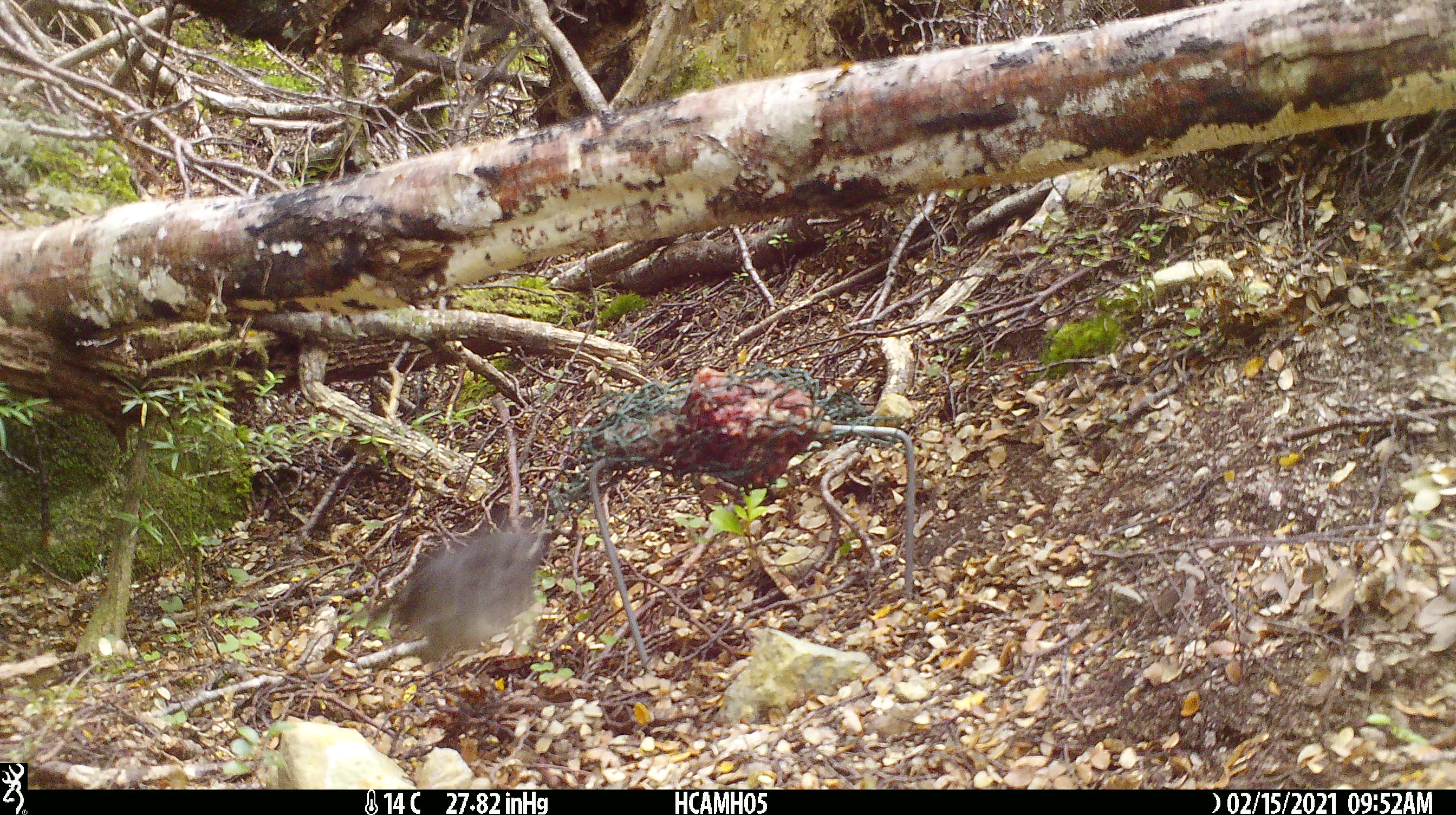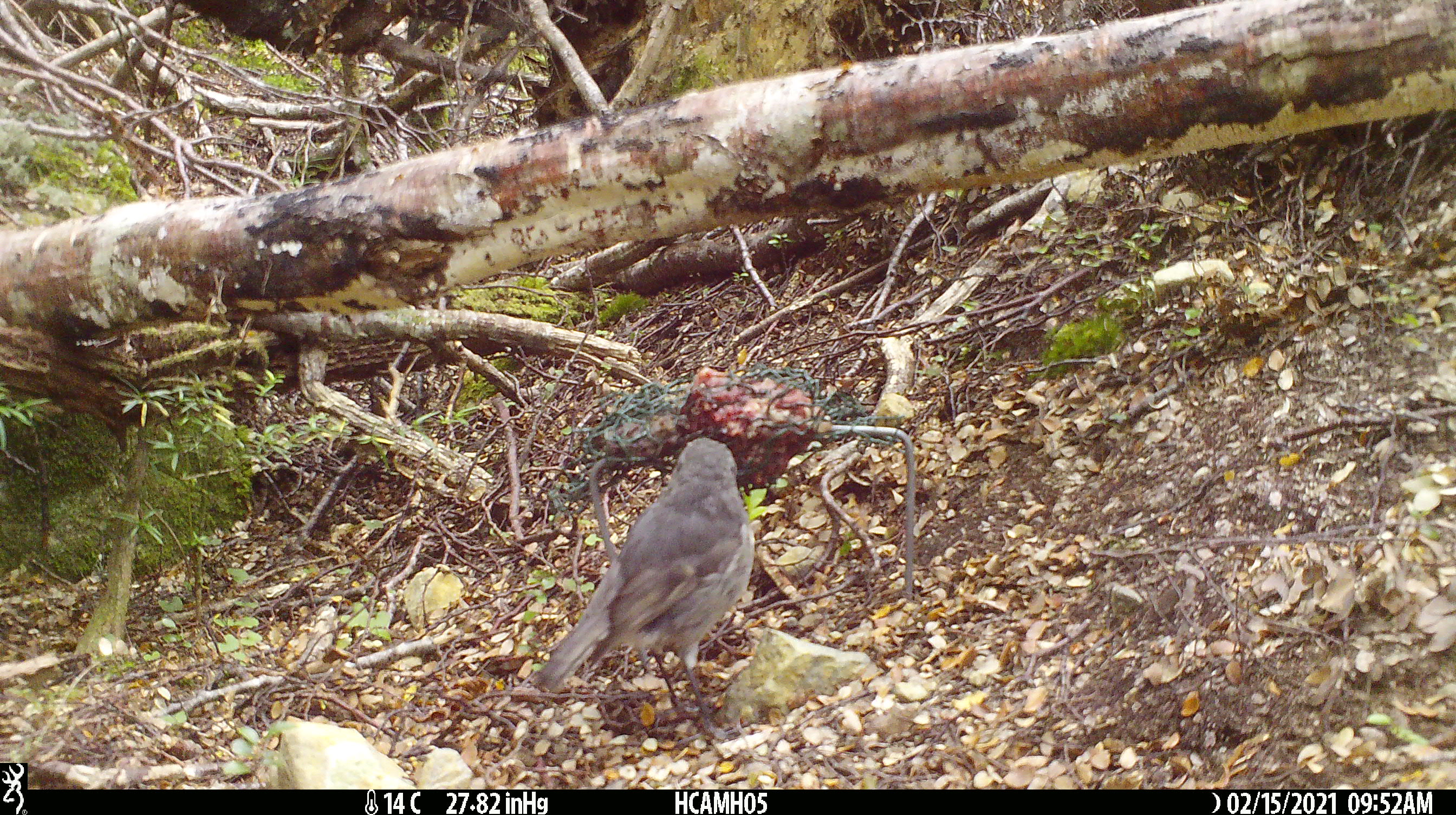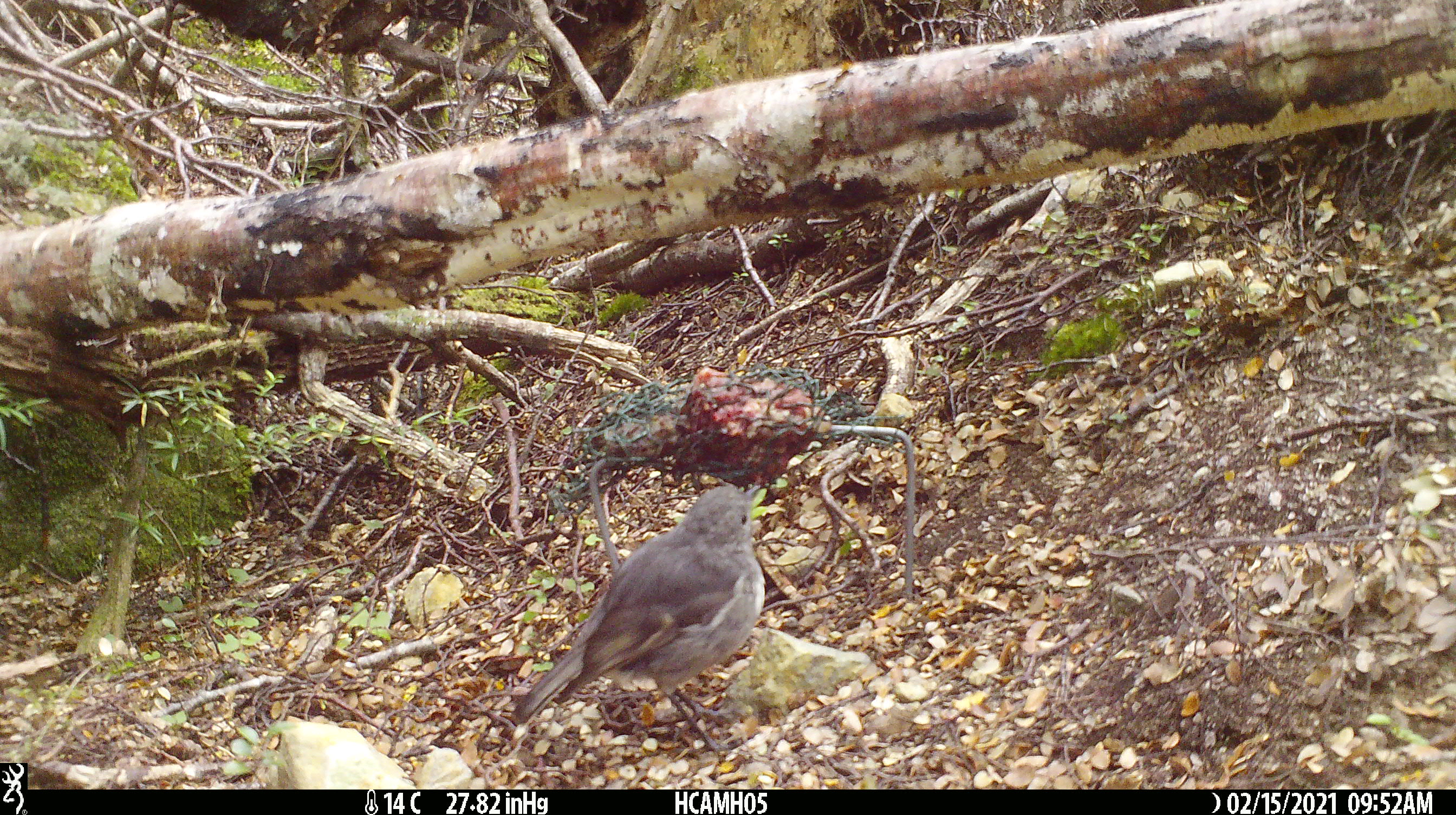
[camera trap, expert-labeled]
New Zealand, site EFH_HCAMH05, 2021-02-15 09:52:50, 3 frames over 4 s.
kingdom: Animalia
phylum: Chordata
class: Aves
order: Passeriformes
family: Petroicidae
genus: Petroica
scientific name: Petroica australis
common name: new zealand robin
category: robin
Robin (new zealand robin) (Petroica australis).